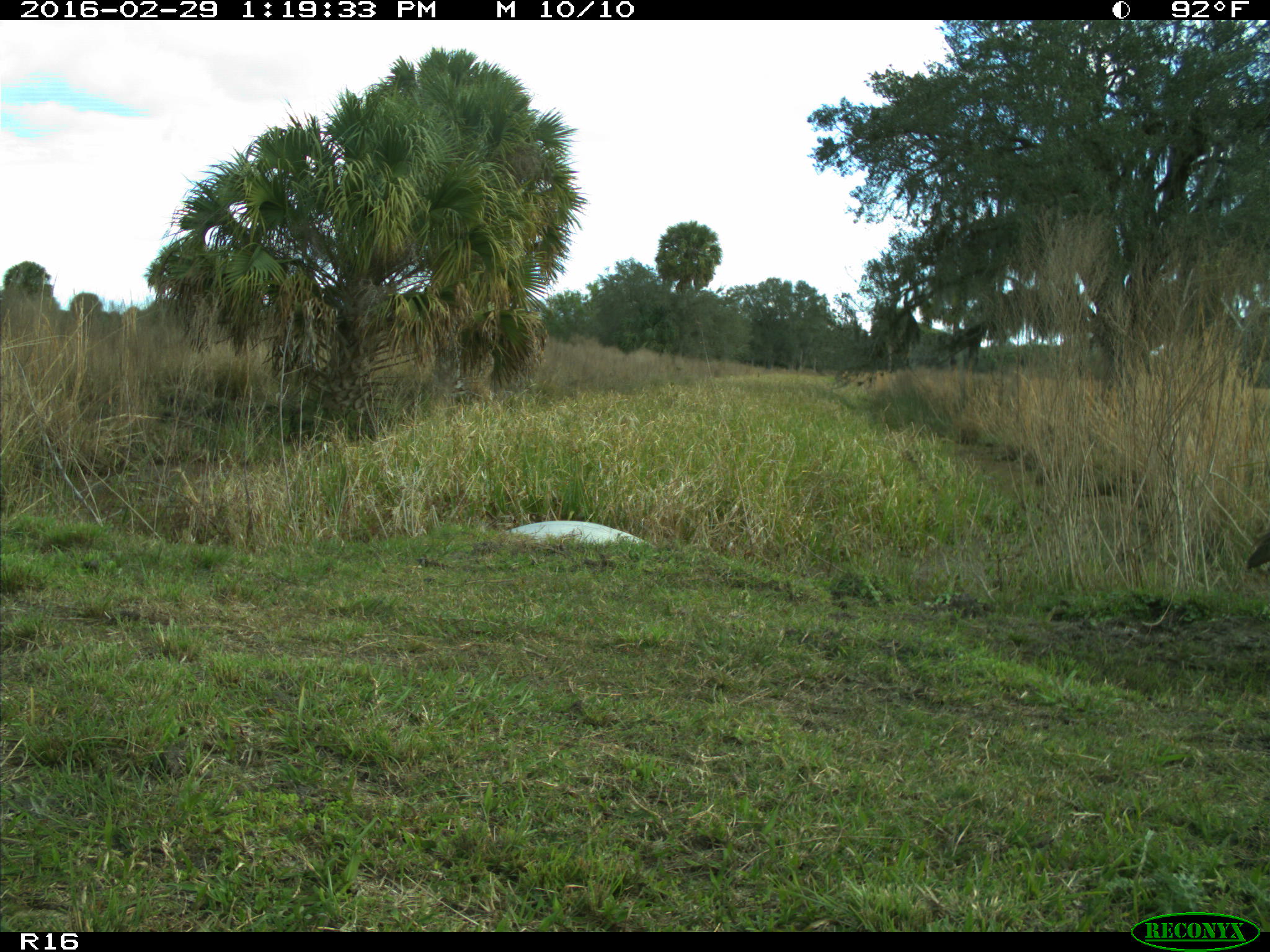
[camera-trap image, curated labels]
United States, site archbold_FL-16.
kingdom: Animalia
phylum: Chordata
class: Aves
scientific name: Aves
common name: birds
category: unidentified bird